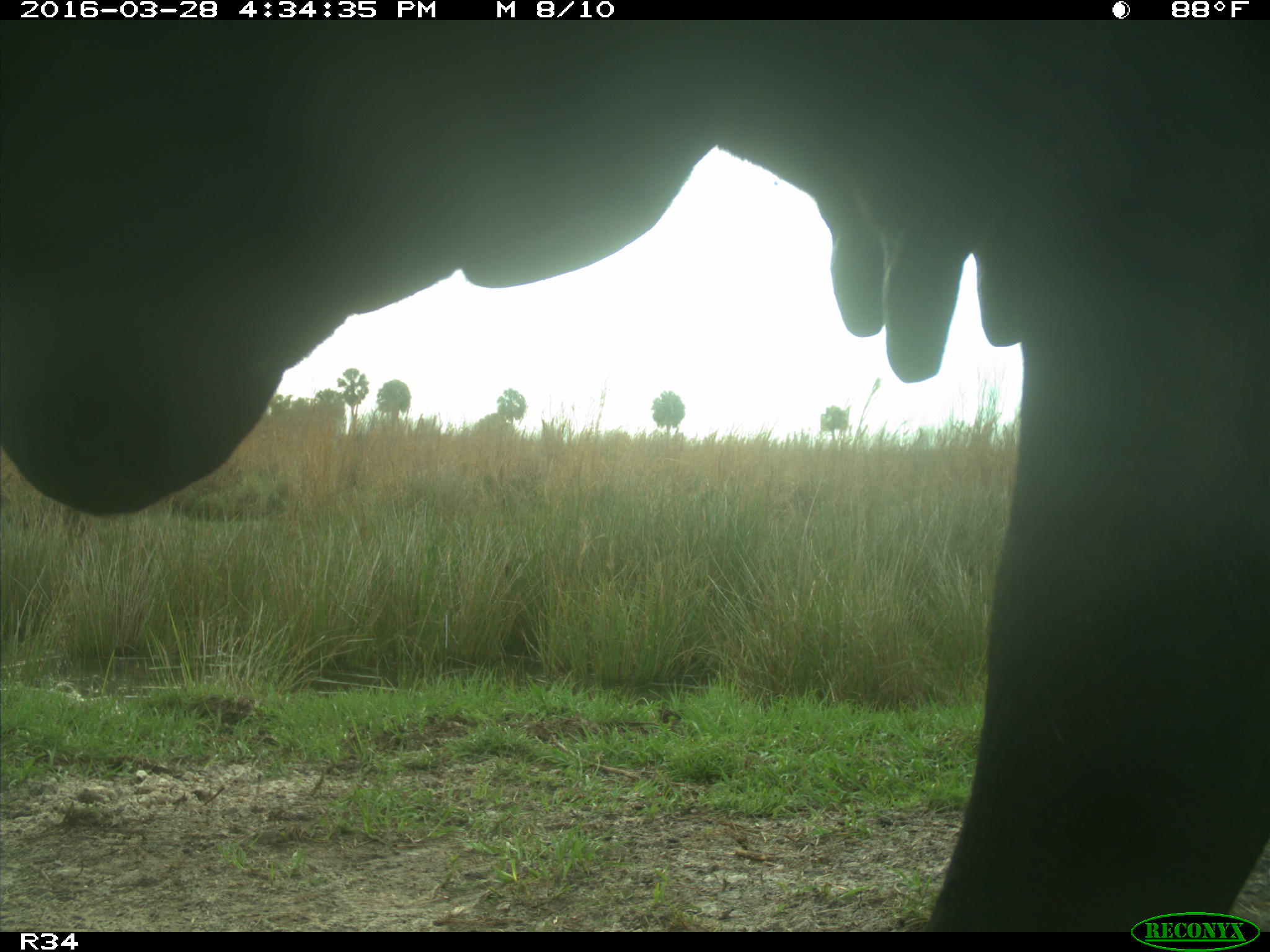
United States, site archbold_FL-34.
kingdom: Animalia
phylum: Chordata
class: Mammalia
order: Artiodactyla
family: Bovidae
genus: Bos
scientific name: Bos taurus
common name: domestic cow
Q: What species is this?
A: Bos taurus (domestic cow).